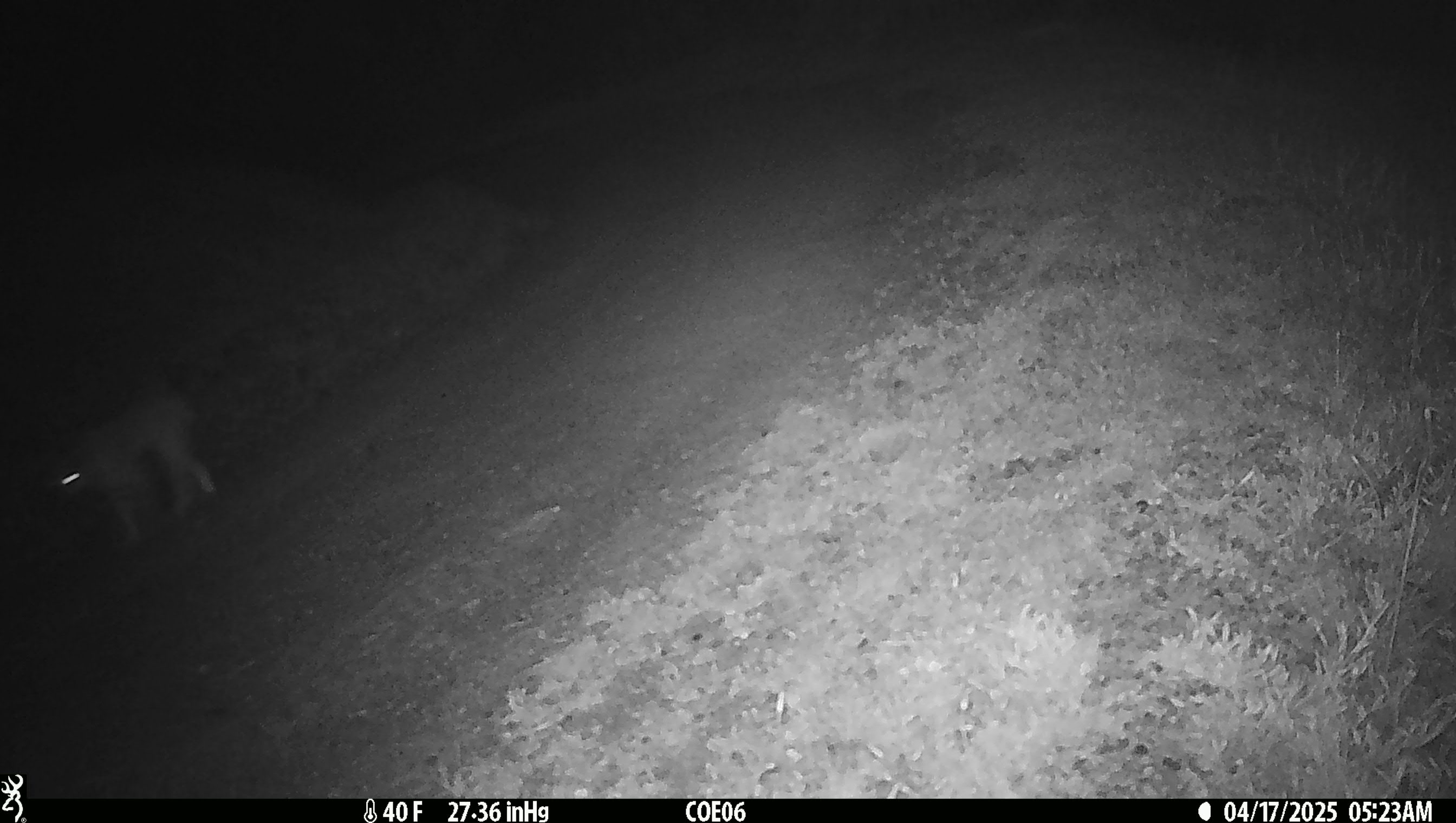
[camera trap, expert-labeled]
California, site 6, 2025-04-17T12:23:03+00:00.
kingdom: Animalia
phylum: Chordata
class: Mammalia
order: Carnivora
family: Felidae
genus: Lynx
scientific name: Lynx rufus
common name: bobcat